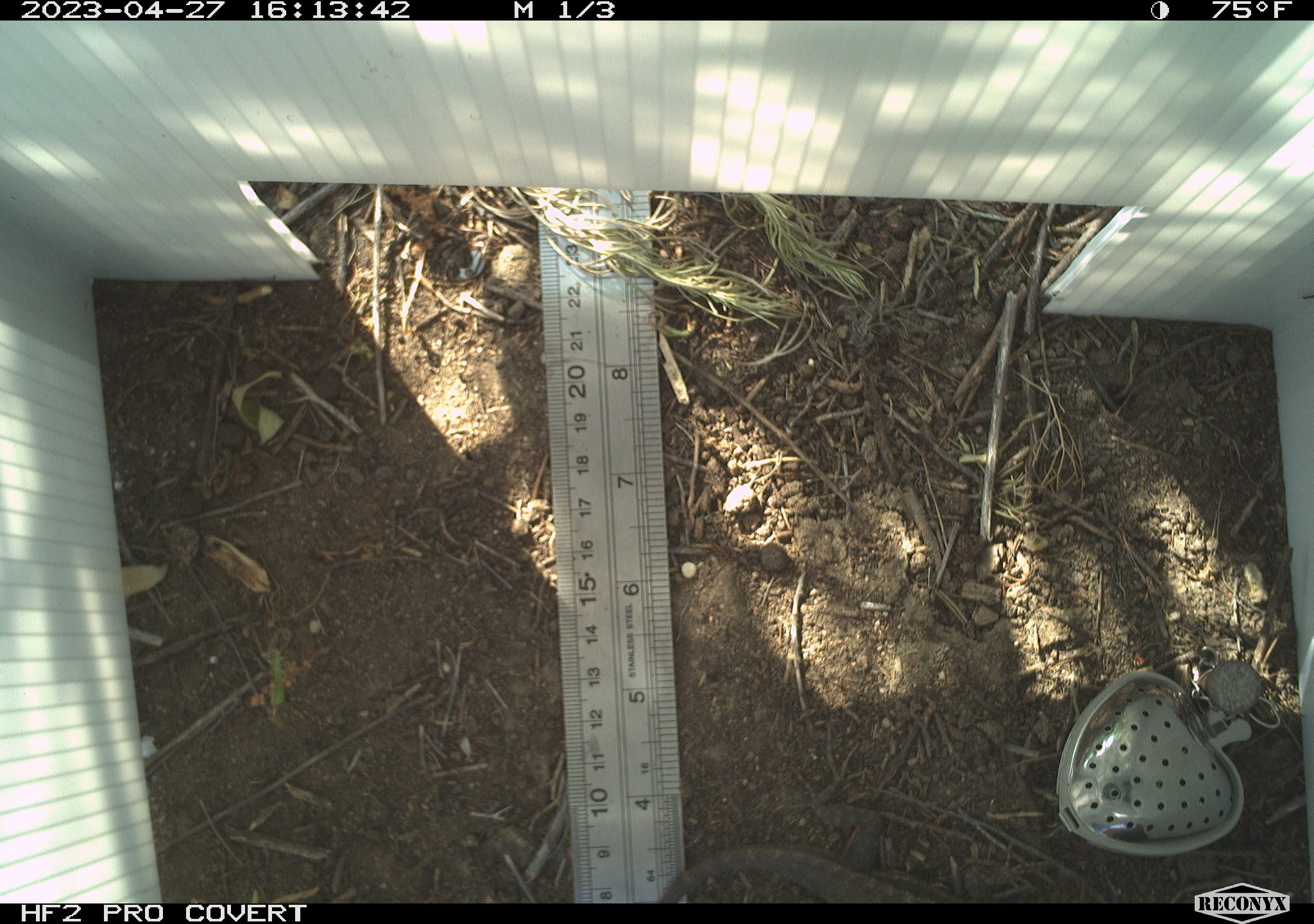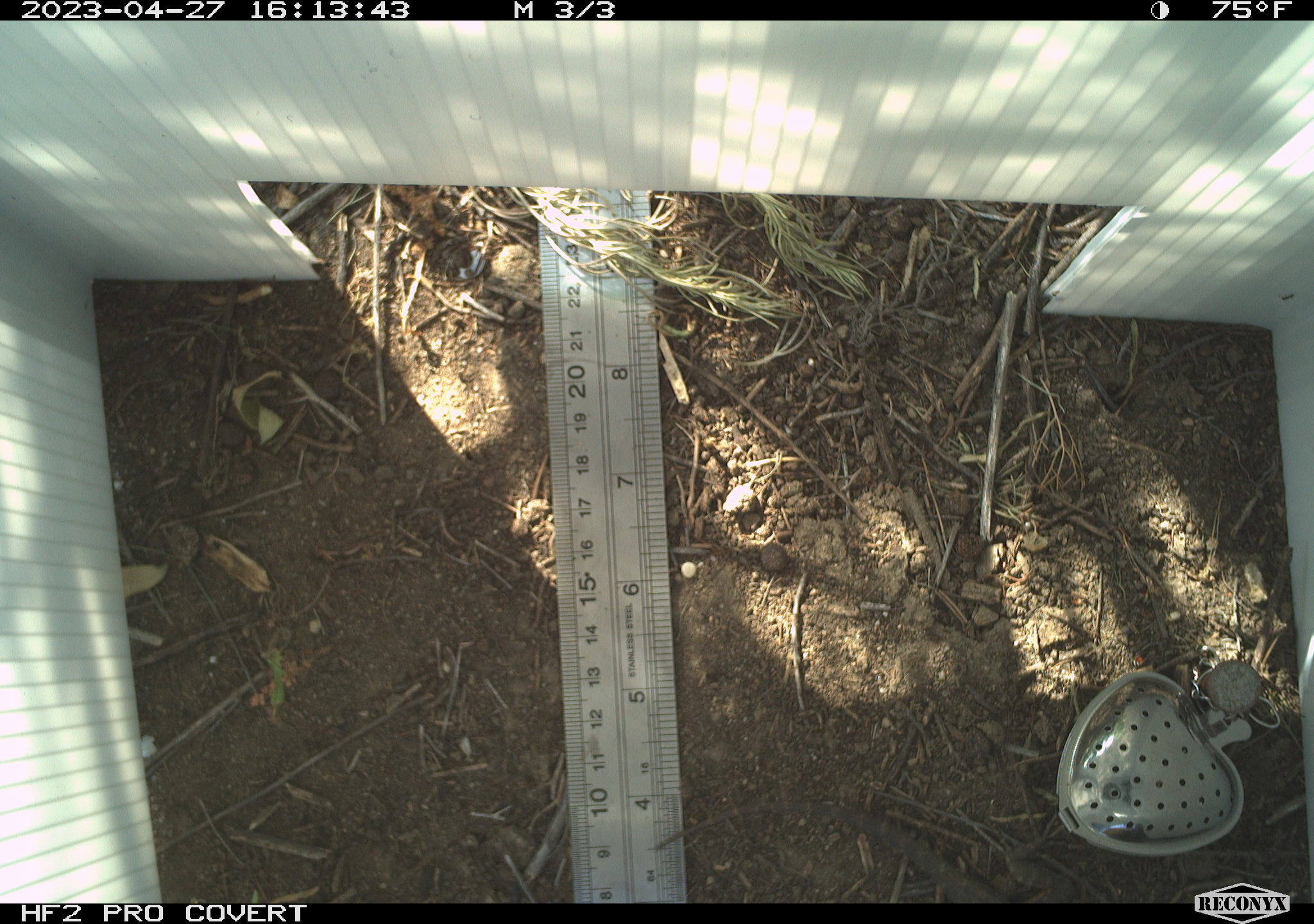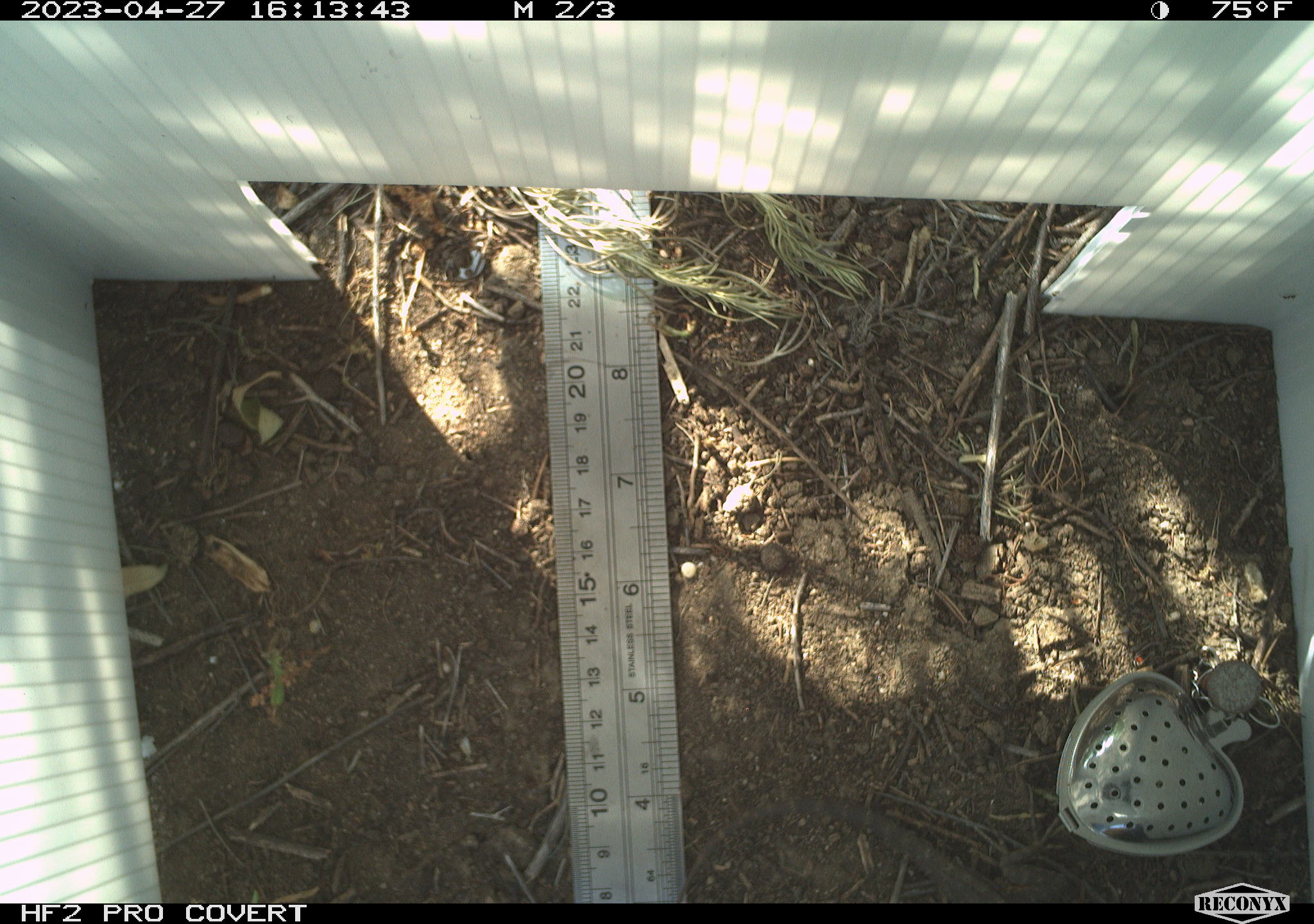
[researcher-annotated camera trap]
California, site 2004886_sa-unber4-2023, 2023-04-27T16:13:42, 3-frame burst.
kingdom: Animalia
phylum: Chordata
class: Reptilia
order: Squamata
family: Phrynosomatidae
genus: Sceloporus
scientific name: Sceloporus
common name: spiny lizards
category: sceloporus species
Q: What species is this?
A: Sceloporus species (spiny lizards) (Sceloporus).